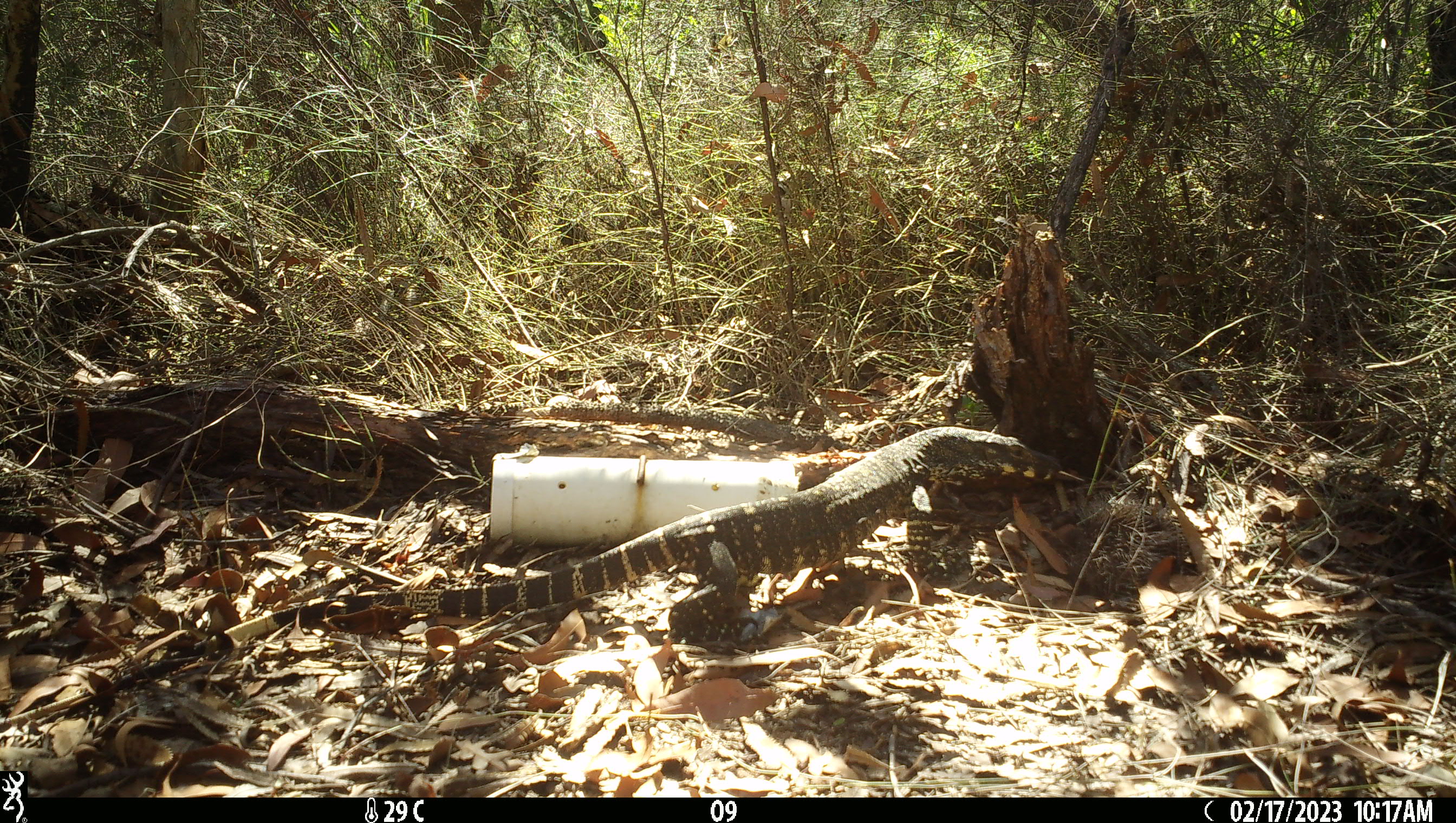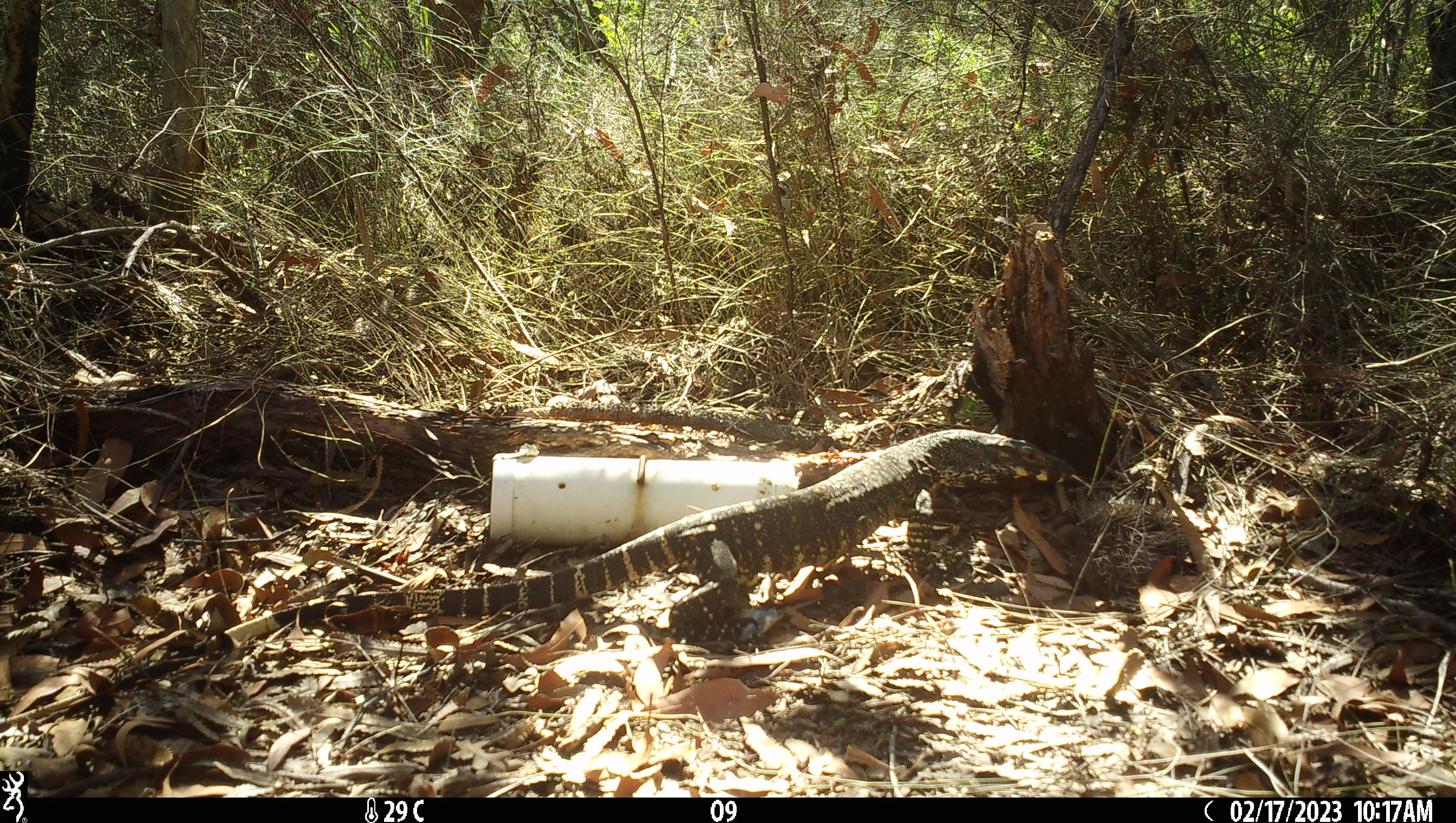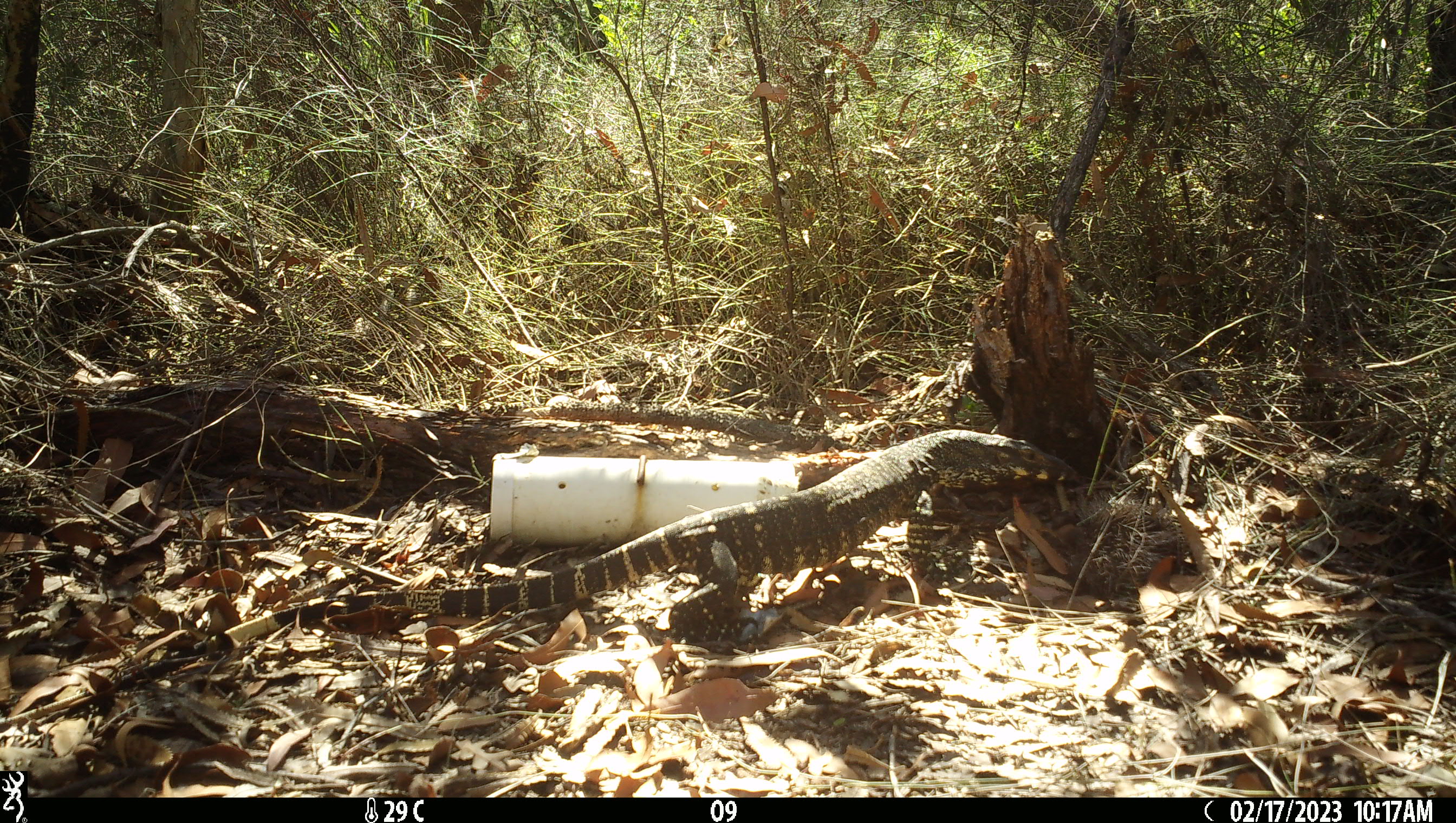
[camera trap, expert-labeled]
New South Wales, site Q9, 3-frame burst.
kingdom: Animalia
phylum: Chordata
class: Reptilia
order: Squamata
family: Varanidae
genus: Varanus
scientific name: Varanus varius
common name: lace monitor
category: goanna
Goanna (lace monitor) (Varanus varius).